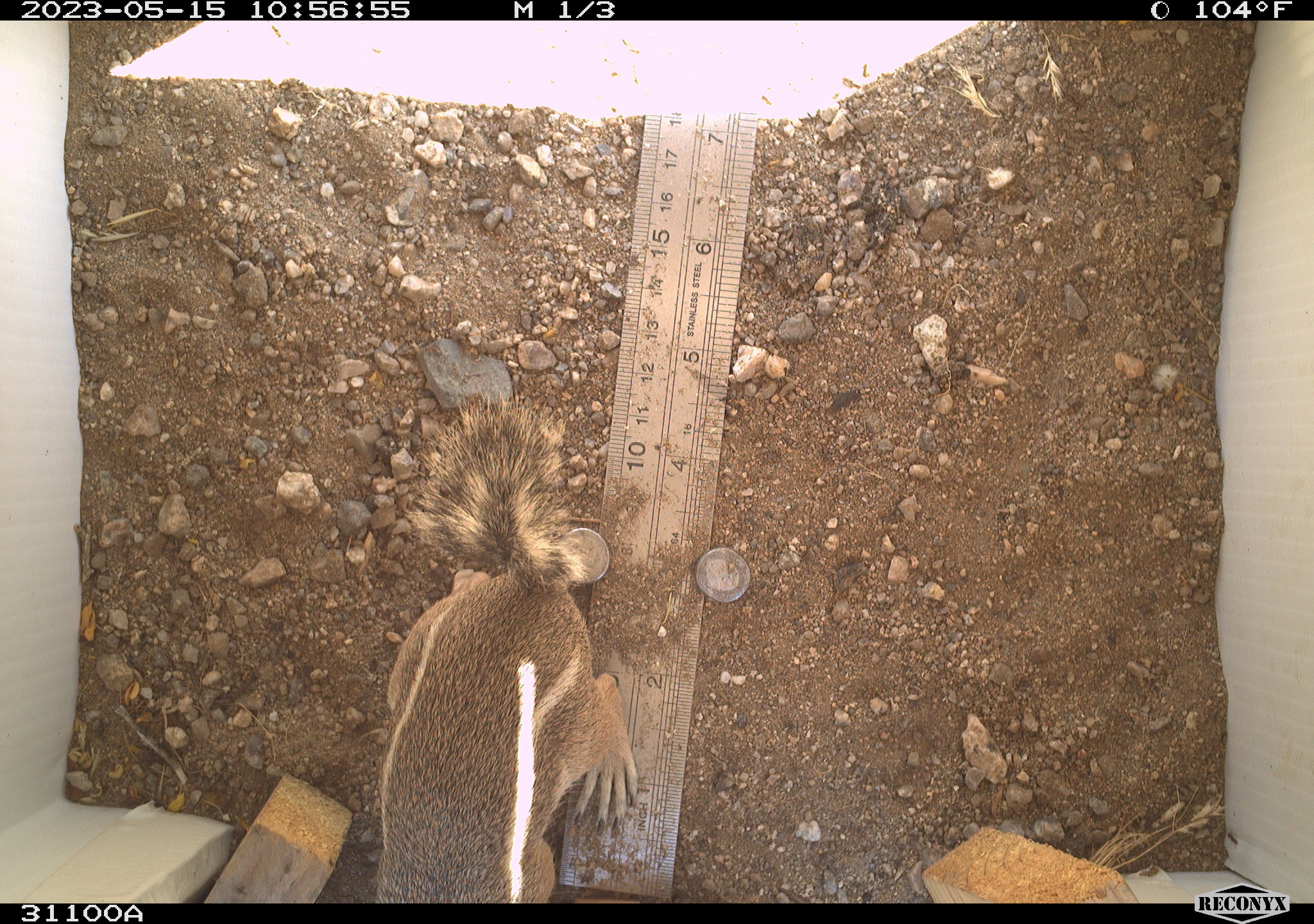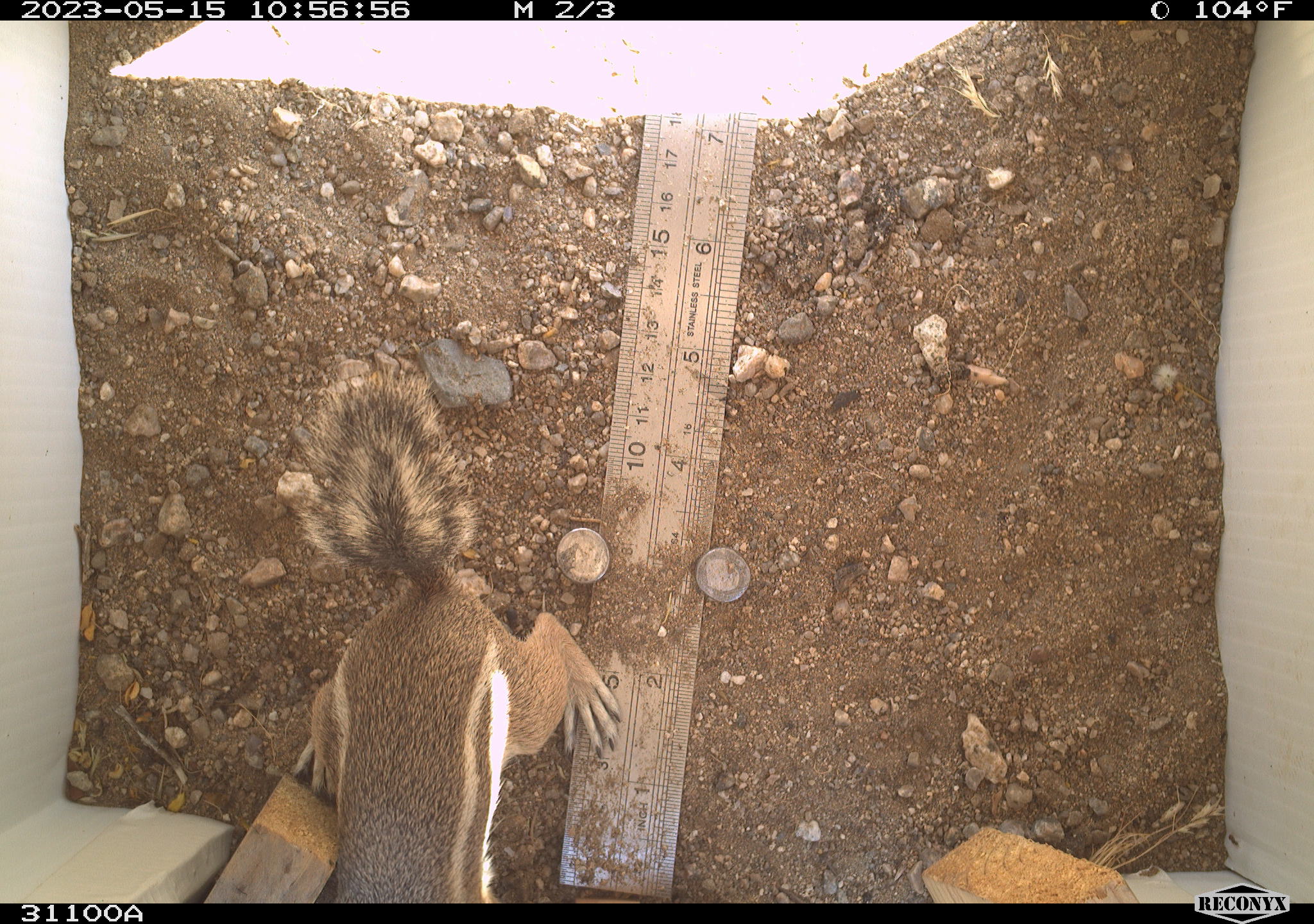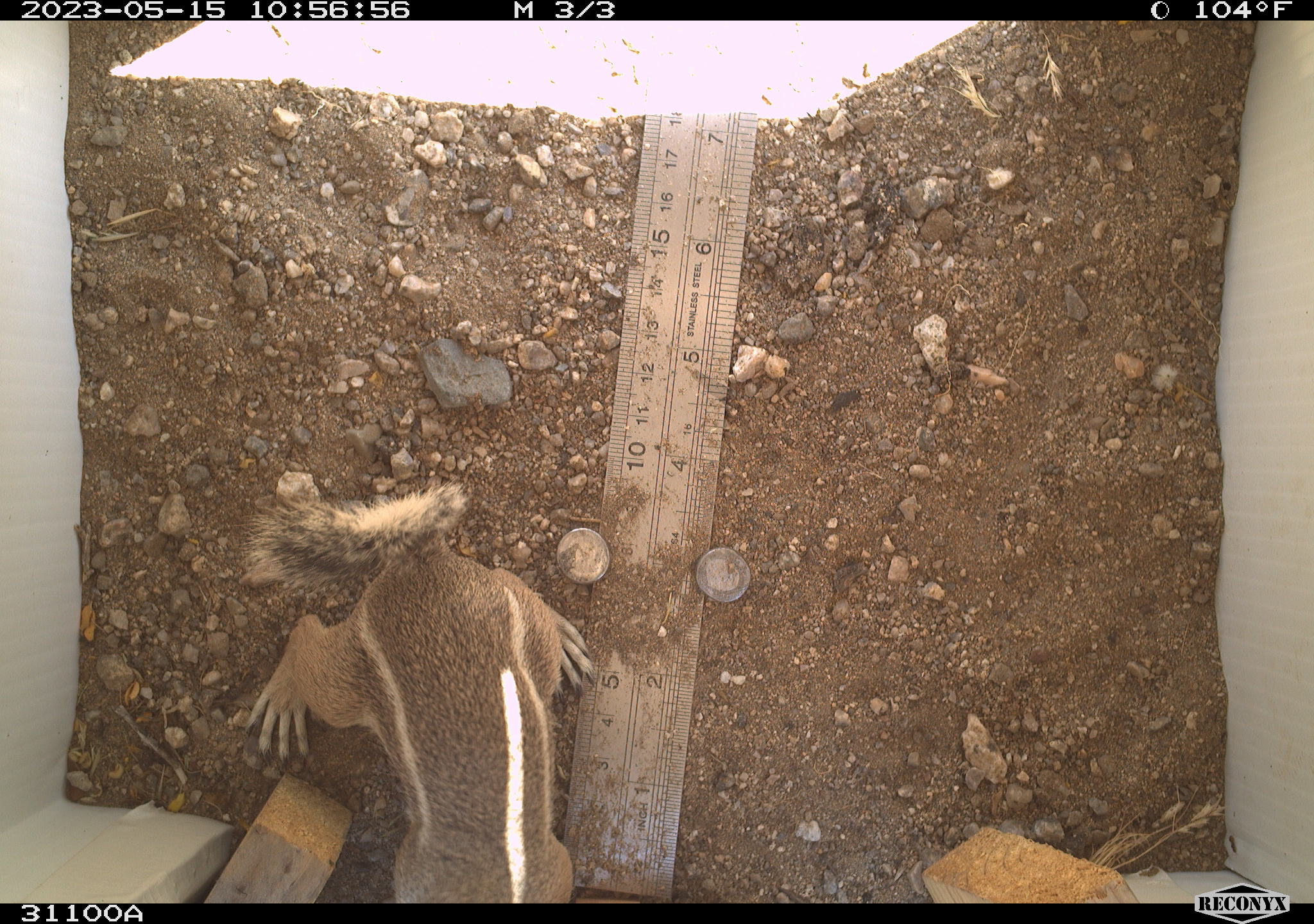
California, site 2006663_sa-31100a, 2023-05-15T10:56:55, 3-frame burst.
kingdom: Animalia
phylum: Chordata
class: Mammalia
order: Rodentia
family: Sciuridae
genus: Ammospermophilus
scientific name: Ammospermophilus leucurus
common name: white-tailed antelope squirrel